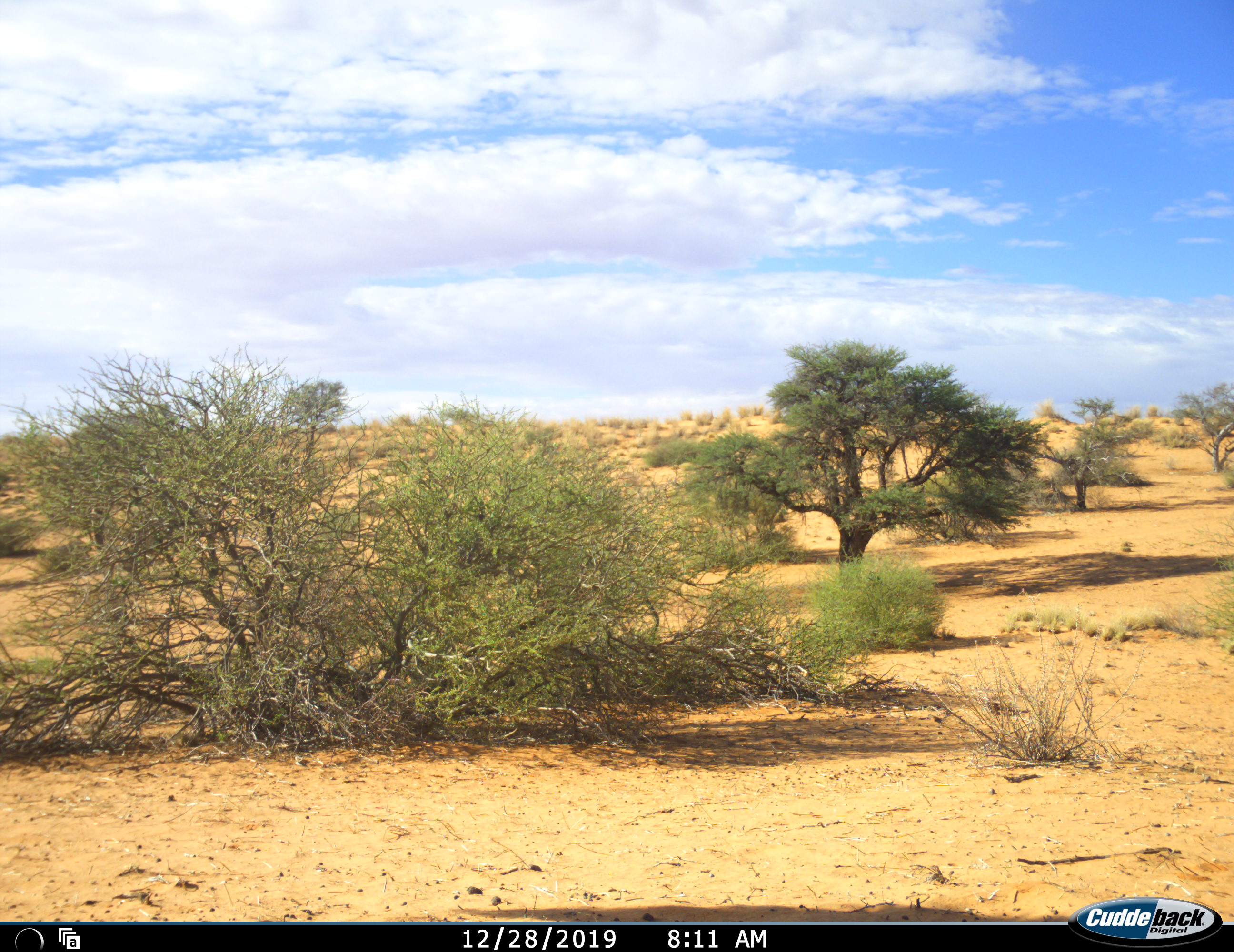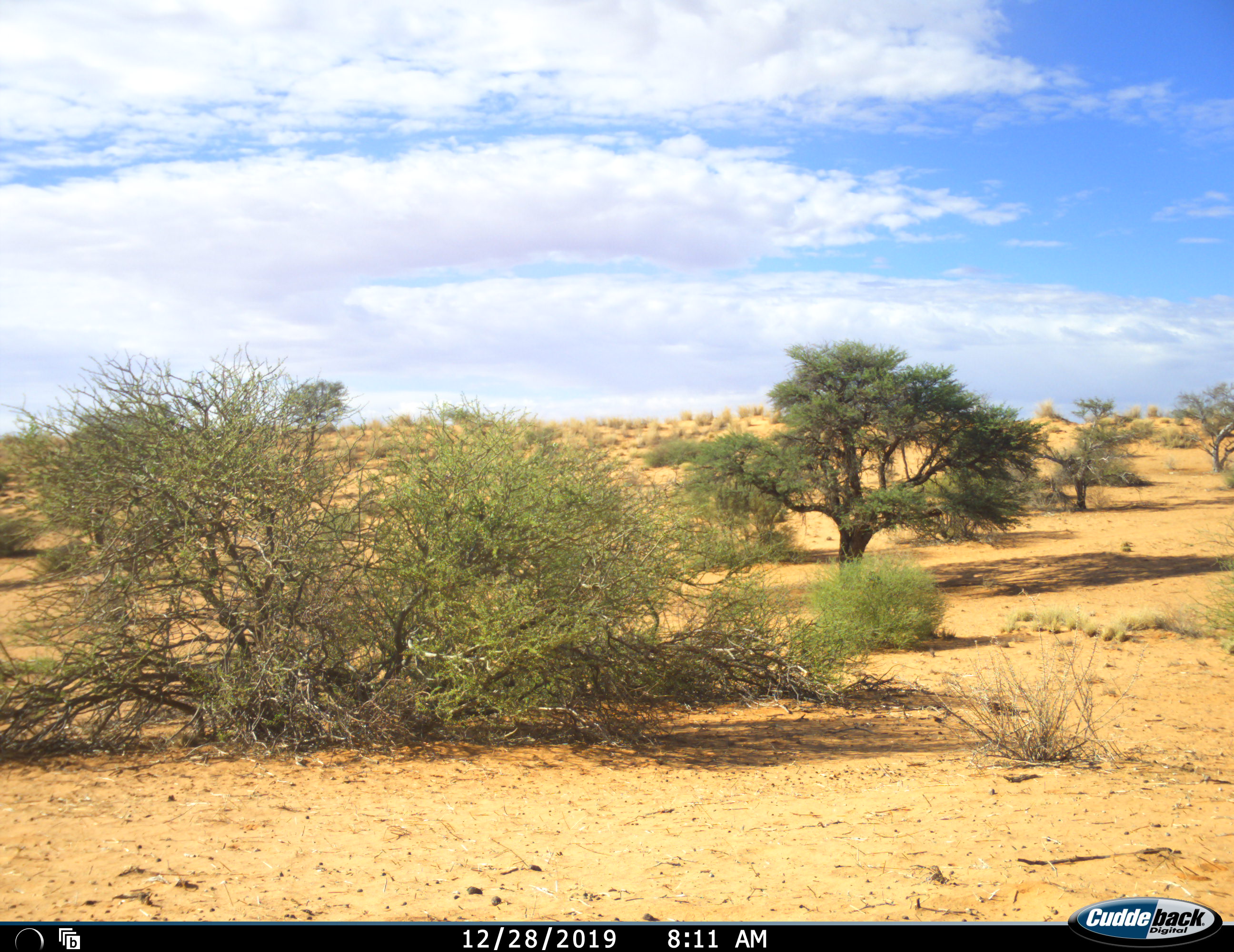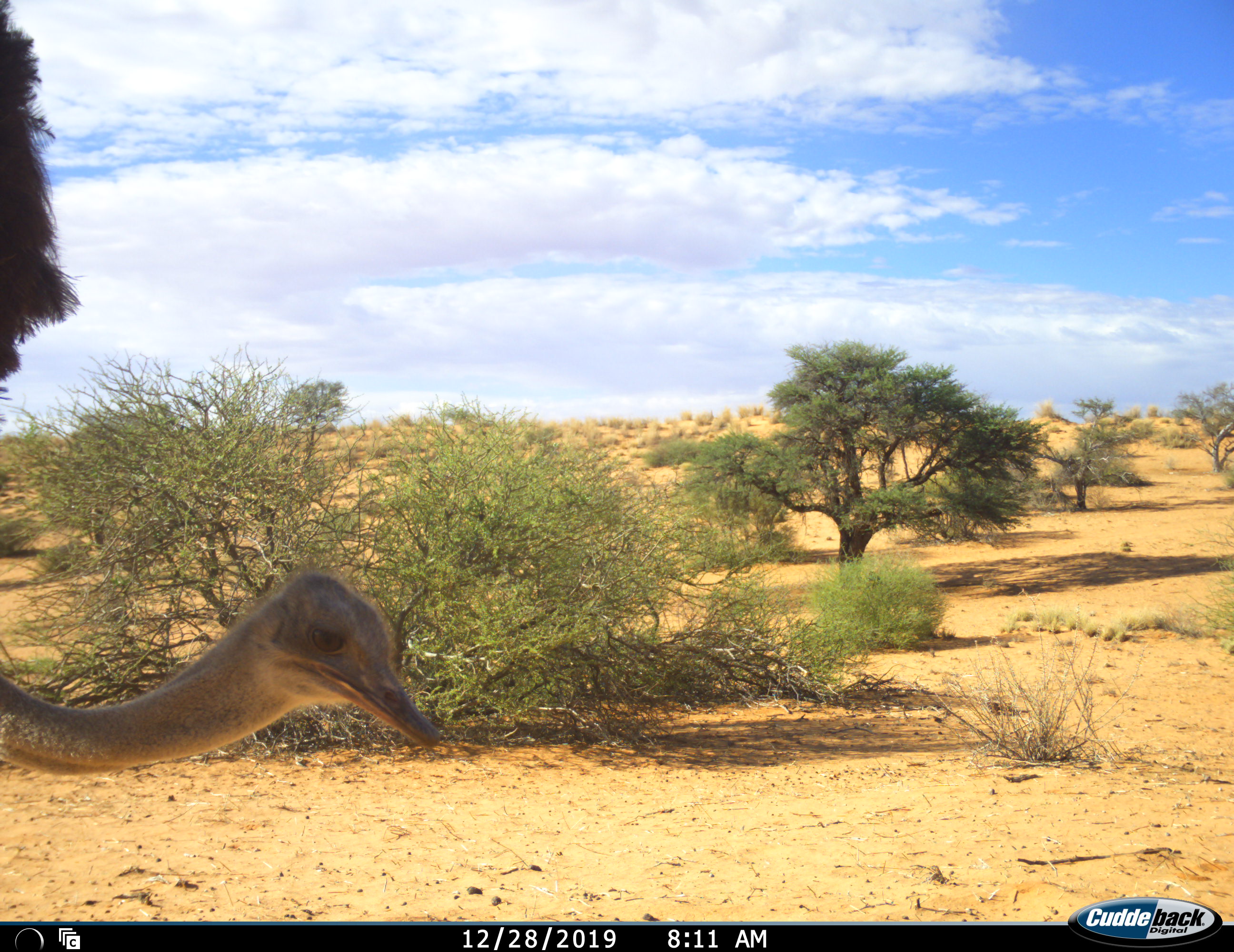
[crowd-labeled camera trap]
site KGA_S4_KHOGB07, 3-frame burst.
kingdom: Animalia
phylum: Chordata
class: Aves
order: Struthioniformes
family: Struthionidae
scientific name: Struthionidae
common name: ostrich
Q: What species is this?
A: Ostrich (Struthionidae).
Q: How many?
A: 1.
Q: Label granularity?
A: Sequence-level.